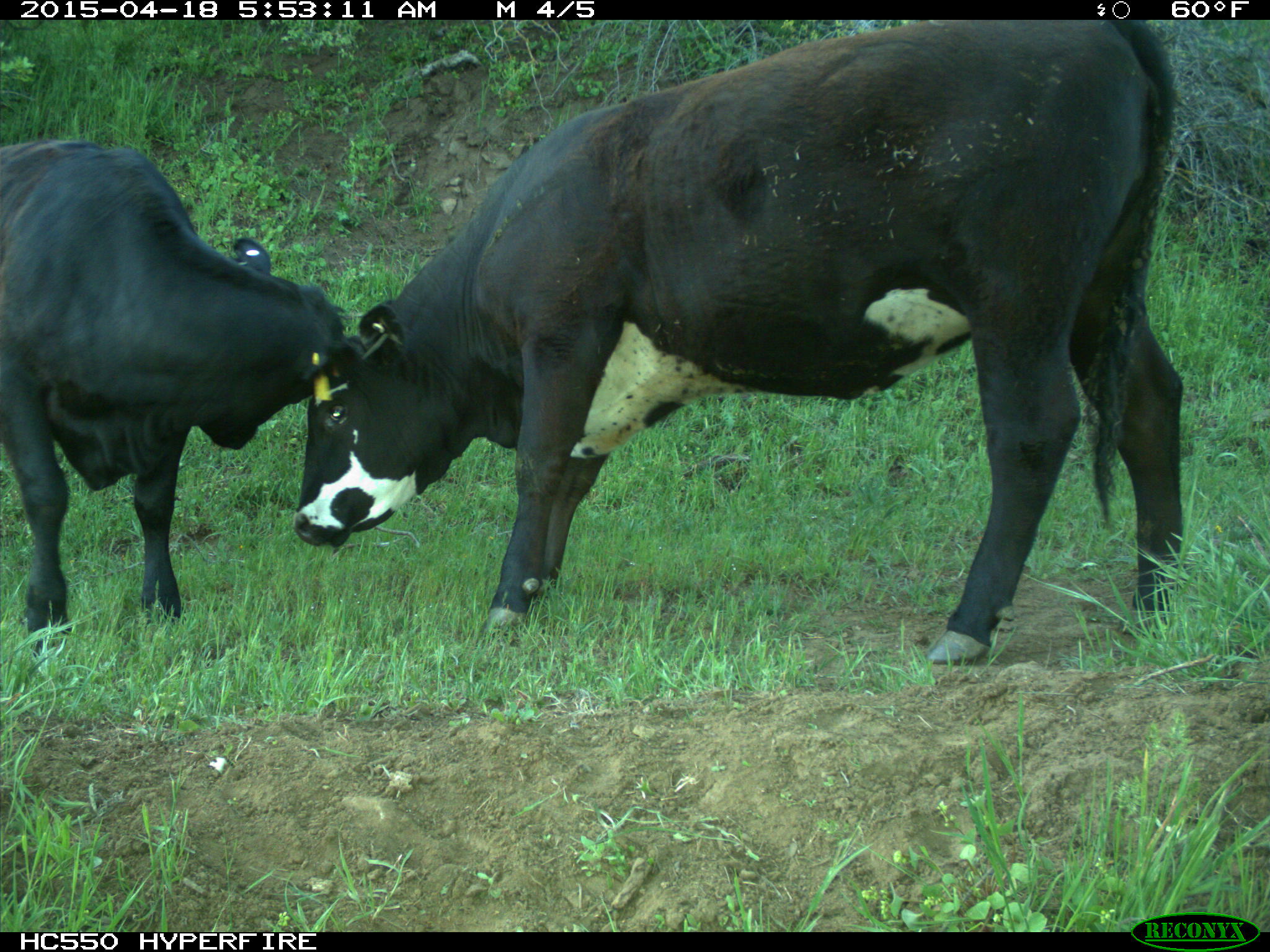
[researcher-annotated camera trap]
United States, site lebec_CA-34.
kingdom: Animalia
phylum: Chordata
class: Mammalia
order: Artiodactyla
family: Bovidae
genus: Bos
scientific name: Bos taurus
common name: domestic cow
Bos taurus (domestic cow).